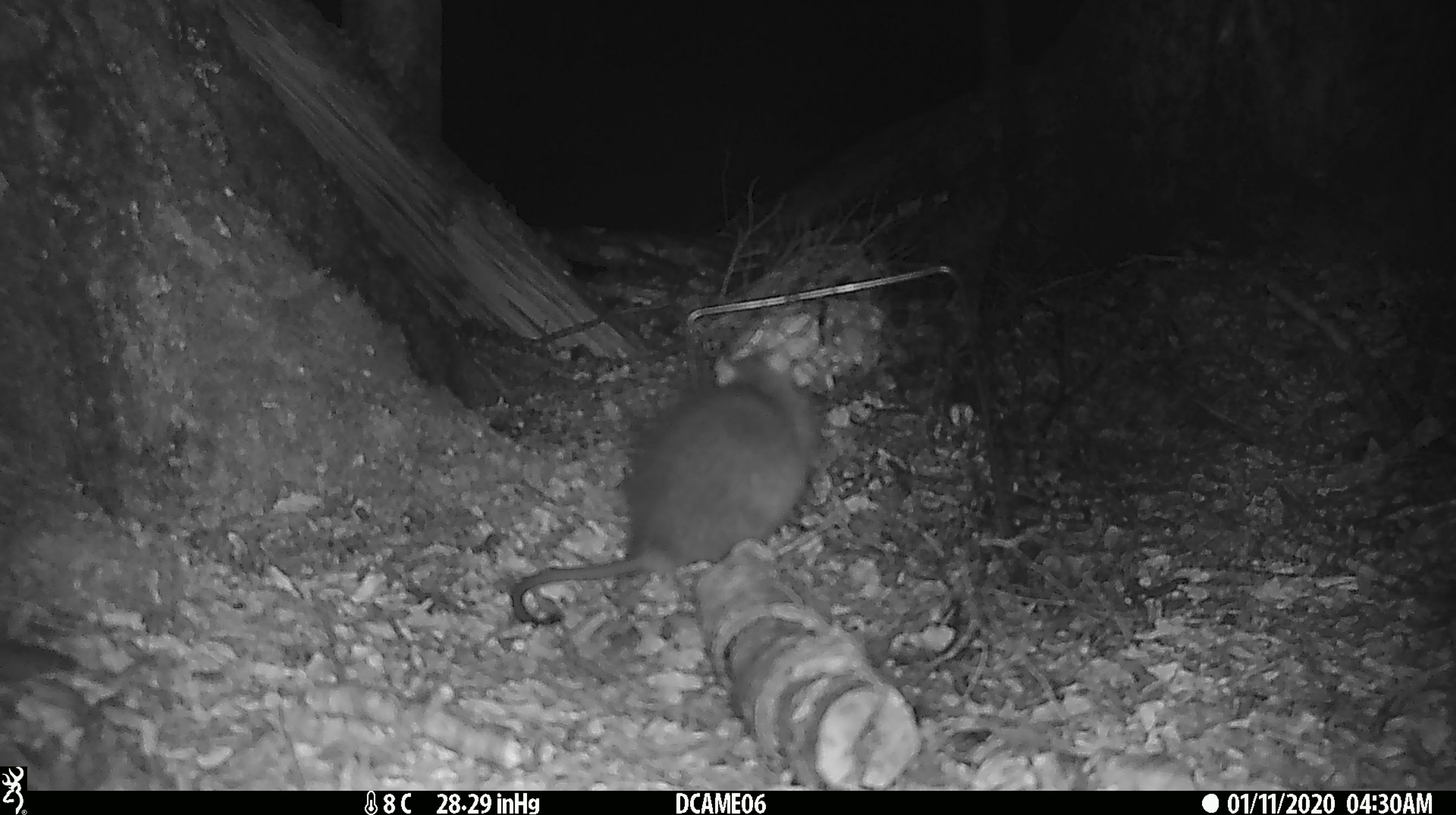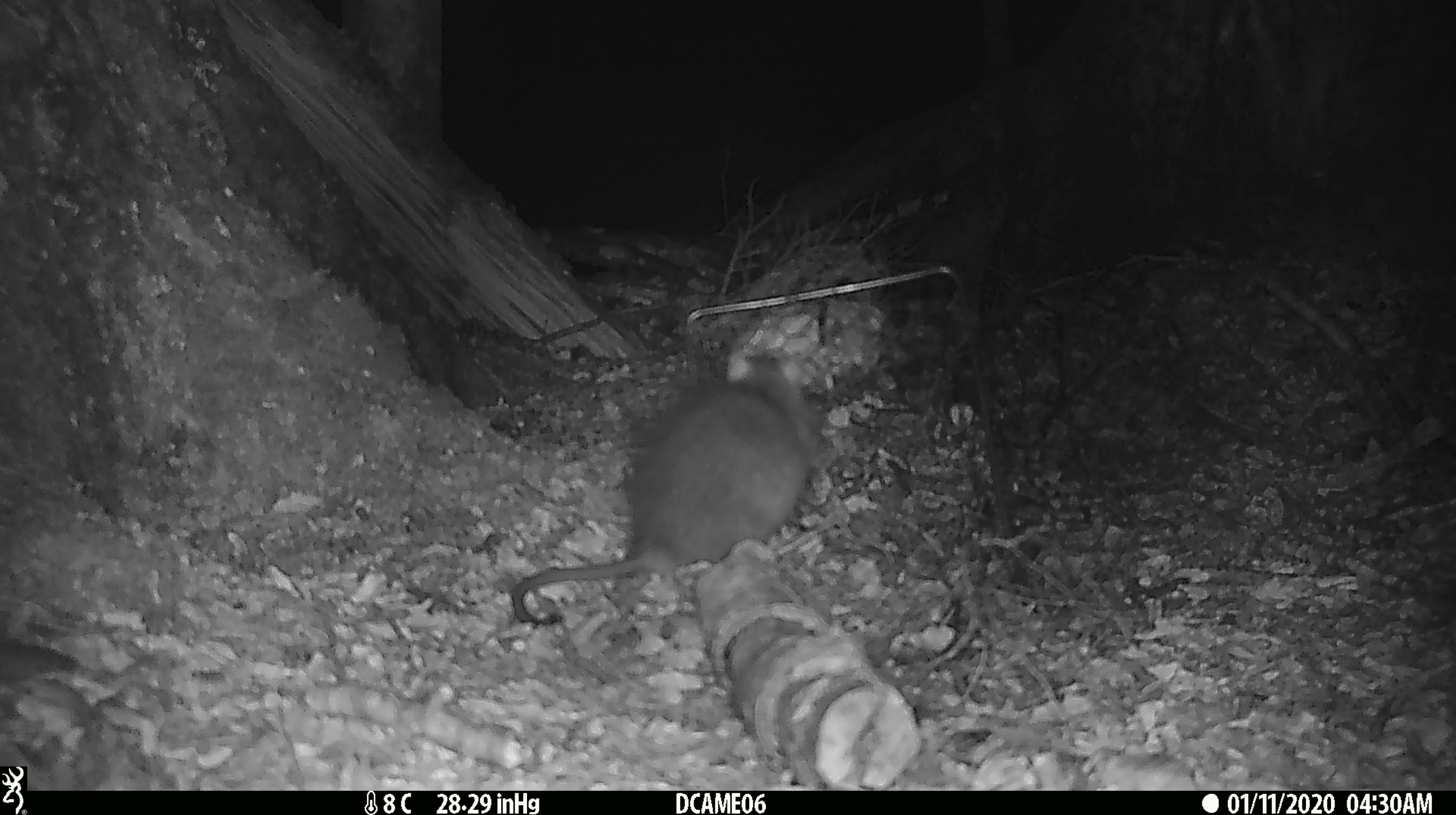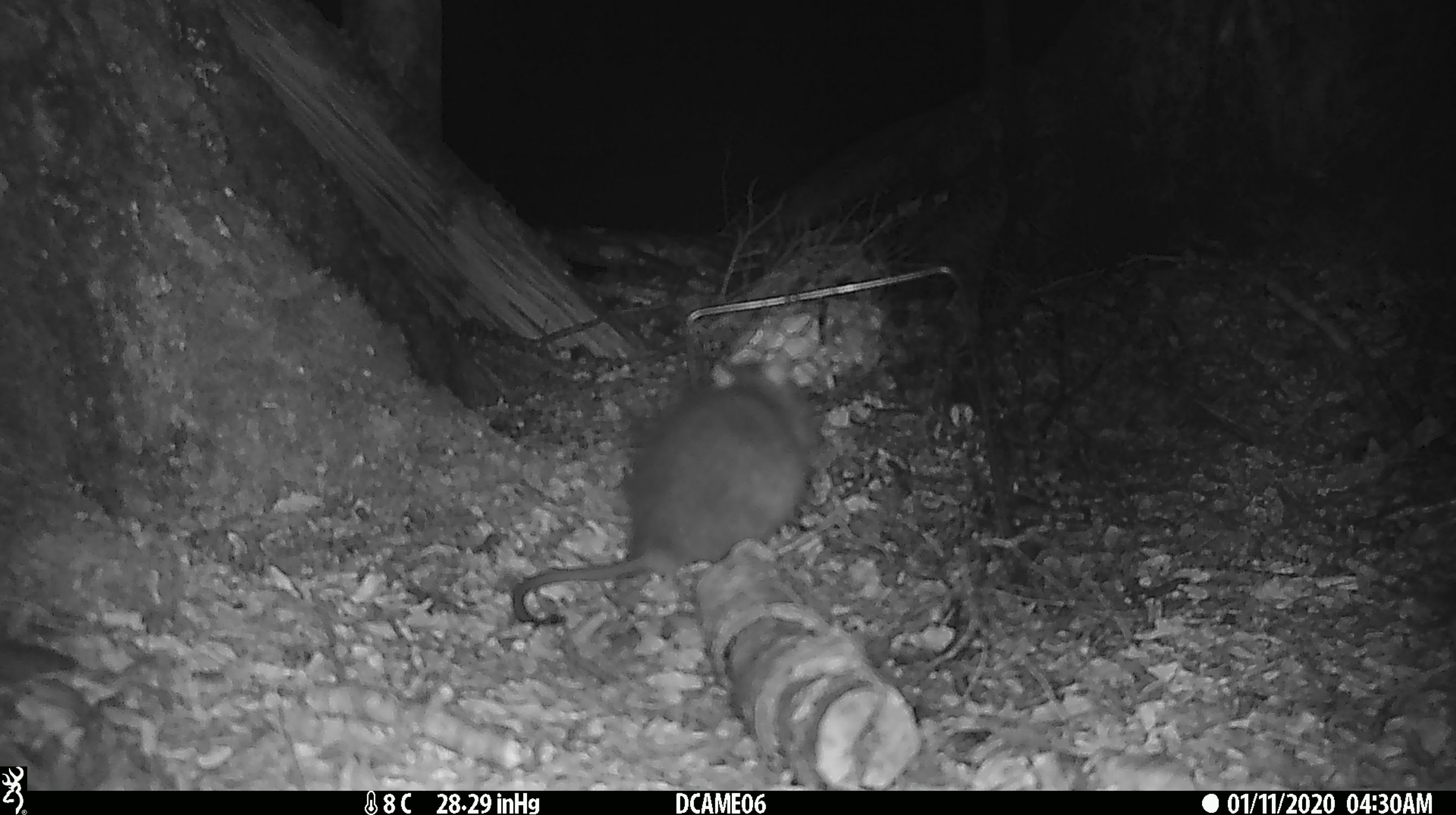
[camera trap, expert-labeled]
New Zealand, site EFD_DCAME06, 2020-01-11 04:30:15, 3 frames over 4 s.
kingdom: Animalia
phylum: Chordata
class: Mammalia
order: Rodentia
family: Muridae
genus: Rattus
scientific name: Rattus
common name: rat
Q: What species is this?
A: Rat (Rattus).